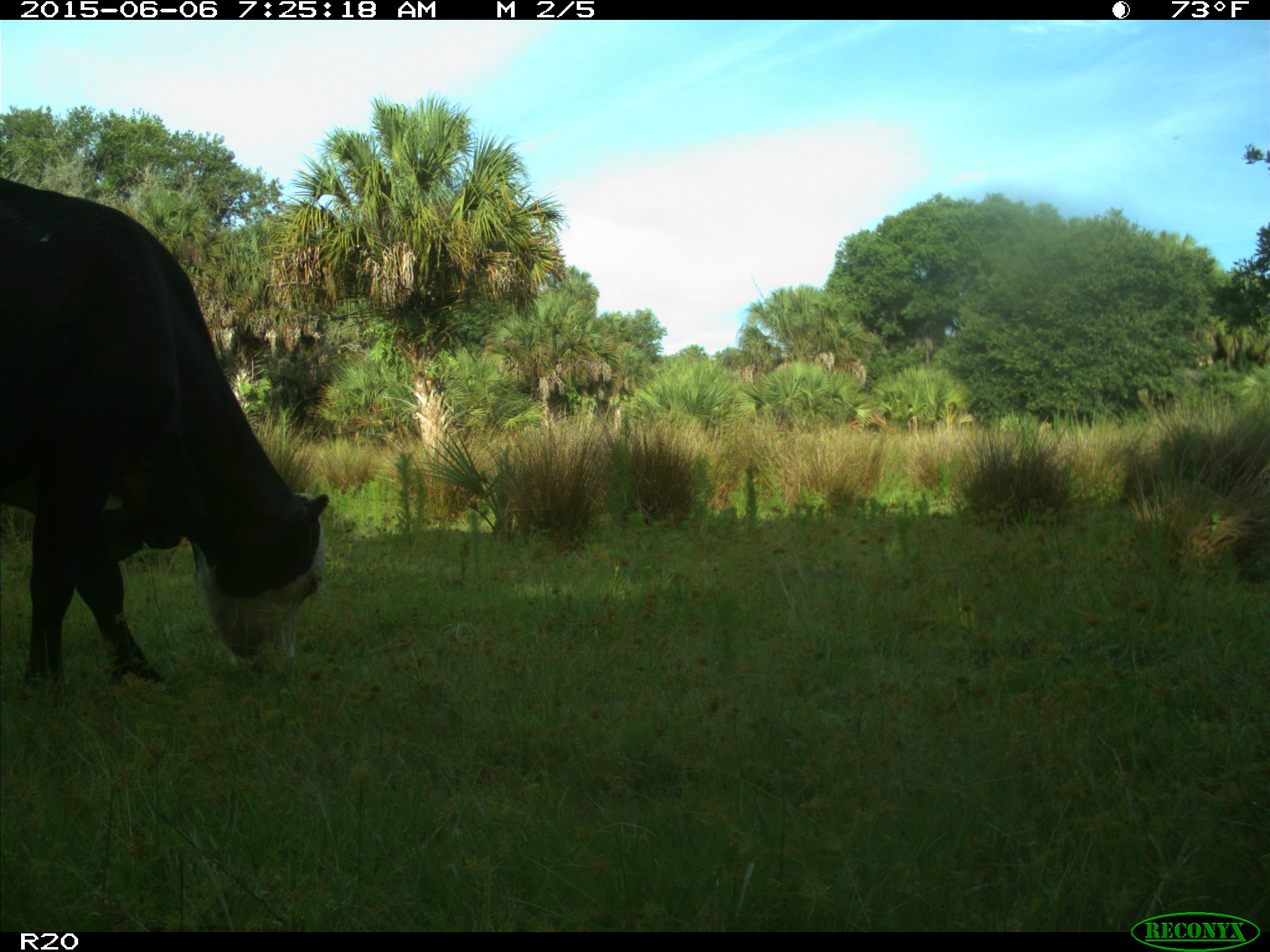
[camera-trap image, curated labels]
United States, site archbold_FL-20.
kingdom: Animalia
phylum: Chordata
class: Mammalia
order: Artiodactyla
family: Bovidae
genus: Bos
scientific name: Bos taurus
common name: domestic cow